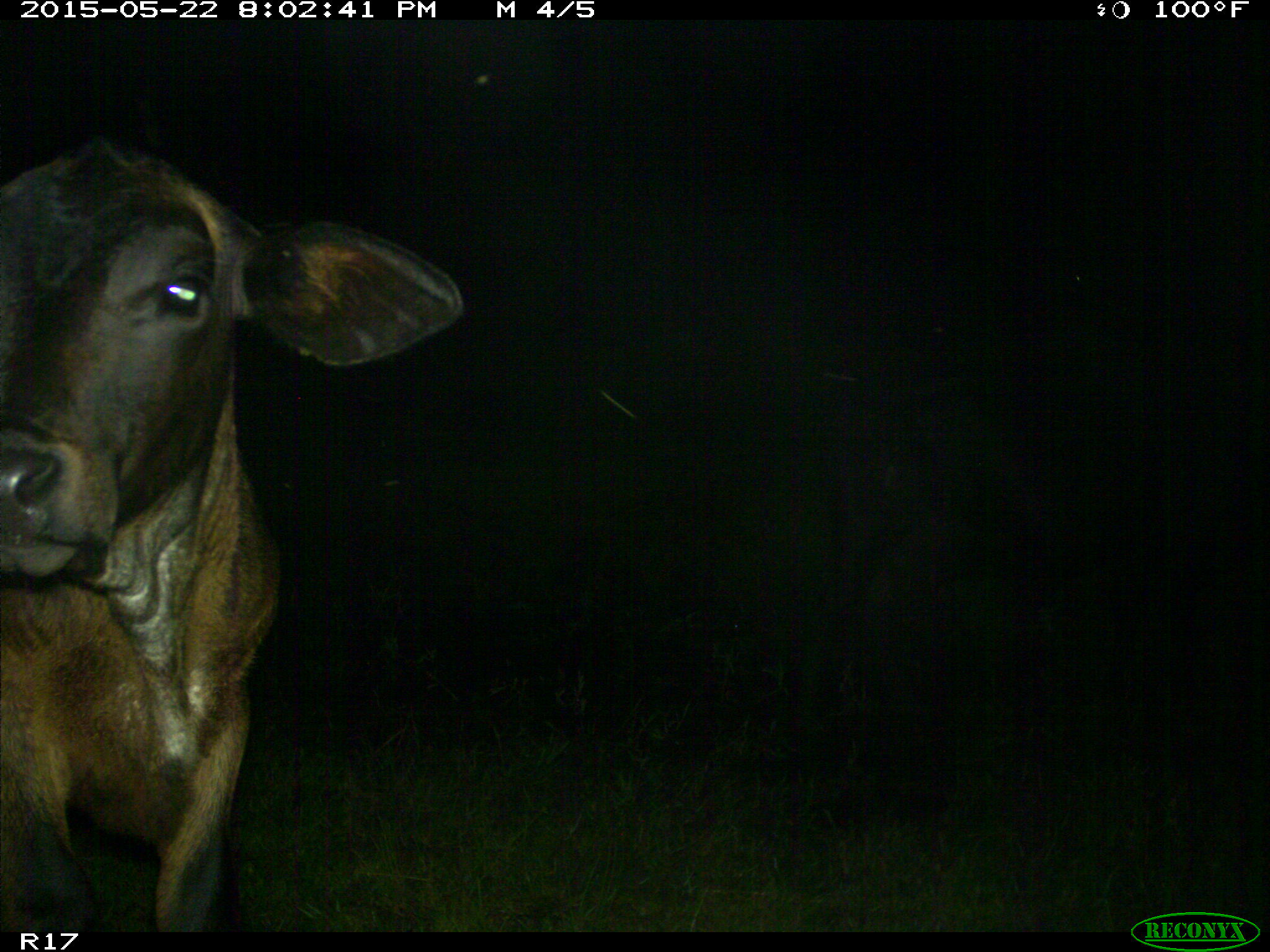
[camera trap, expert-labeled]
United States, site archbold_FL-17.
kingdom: Animalia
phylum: Chordata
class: Mammalia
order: Artiodactyla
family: Bovidae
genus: Bos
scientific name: Bos taurus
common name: domestic cow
Bos taurus (domestic cow).